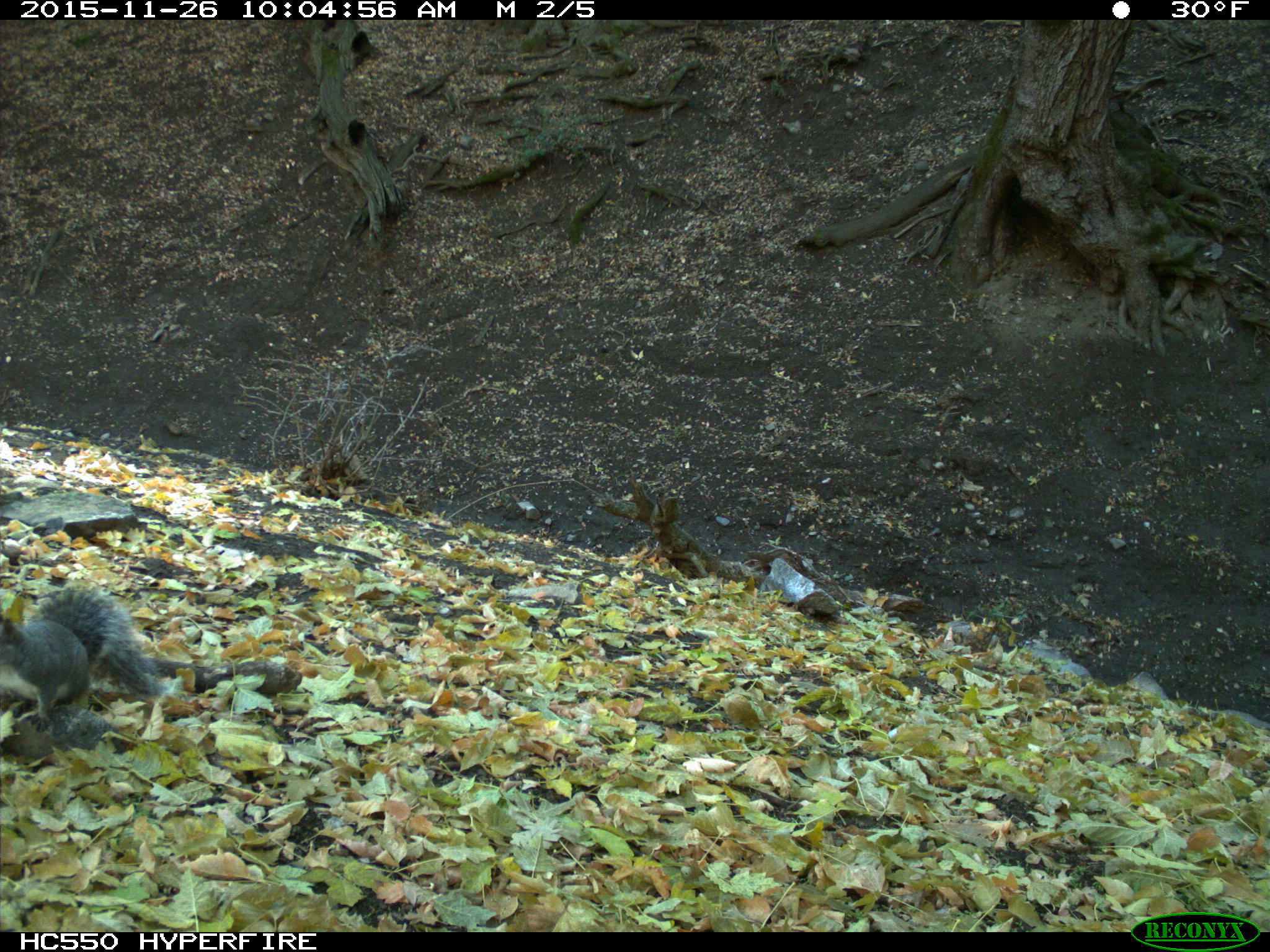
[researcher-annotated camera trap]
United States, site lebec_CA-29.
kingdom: Animalia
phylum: Chordata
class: Mammalia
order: Rodentia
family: Sciuridae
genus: Sciurus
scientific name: Sciurus carolinensis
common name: eastern gray squirrel